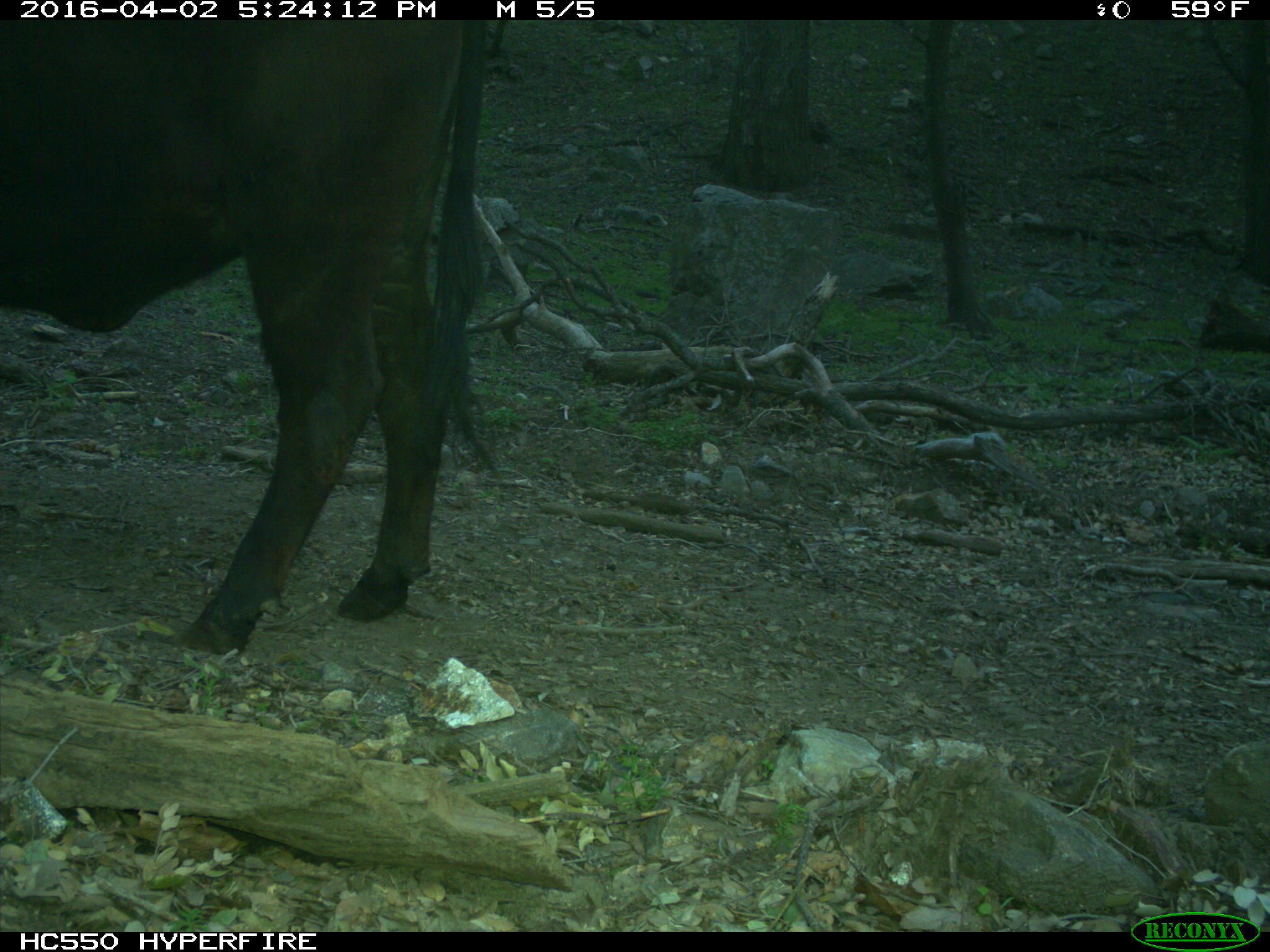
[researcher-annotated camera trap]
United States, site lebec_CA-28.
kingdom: Animalia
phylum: Chordata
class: Mammalia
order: Artiodactyla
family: Bovidae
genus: Bos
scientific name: Bos taurus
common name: domestic cow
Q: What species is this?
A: Bos taurus (domestic cow).